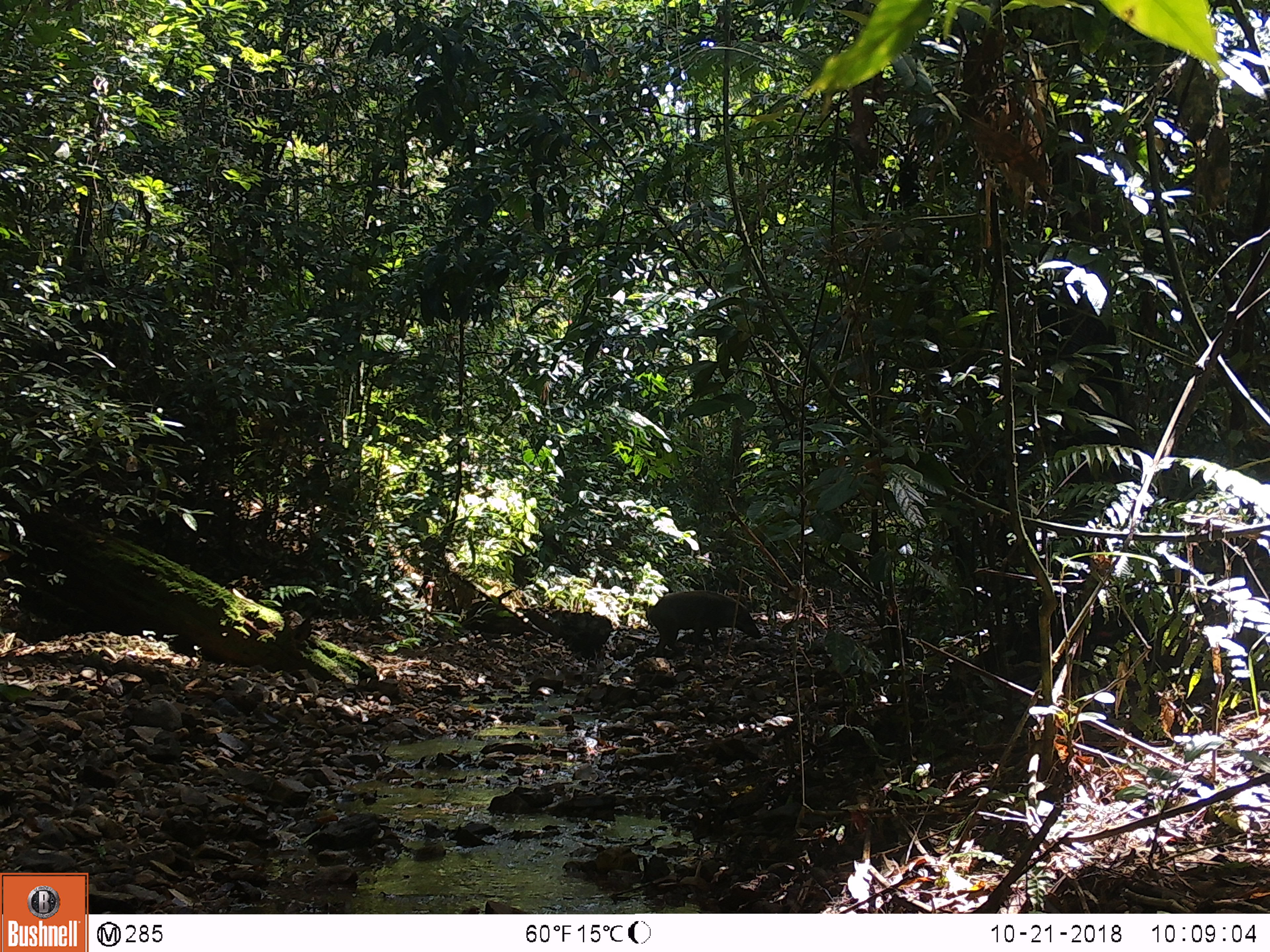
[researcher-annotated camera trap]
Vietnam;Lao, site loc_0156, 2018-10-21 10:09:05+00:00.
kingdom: Animalia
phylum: Chordata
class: Mammalia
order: Artiodactyla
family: Suidae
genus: Sus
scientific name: Sus scrofa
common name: eurasian wild pig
Eurasian wild pig (Sus scrofa). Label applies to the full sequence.